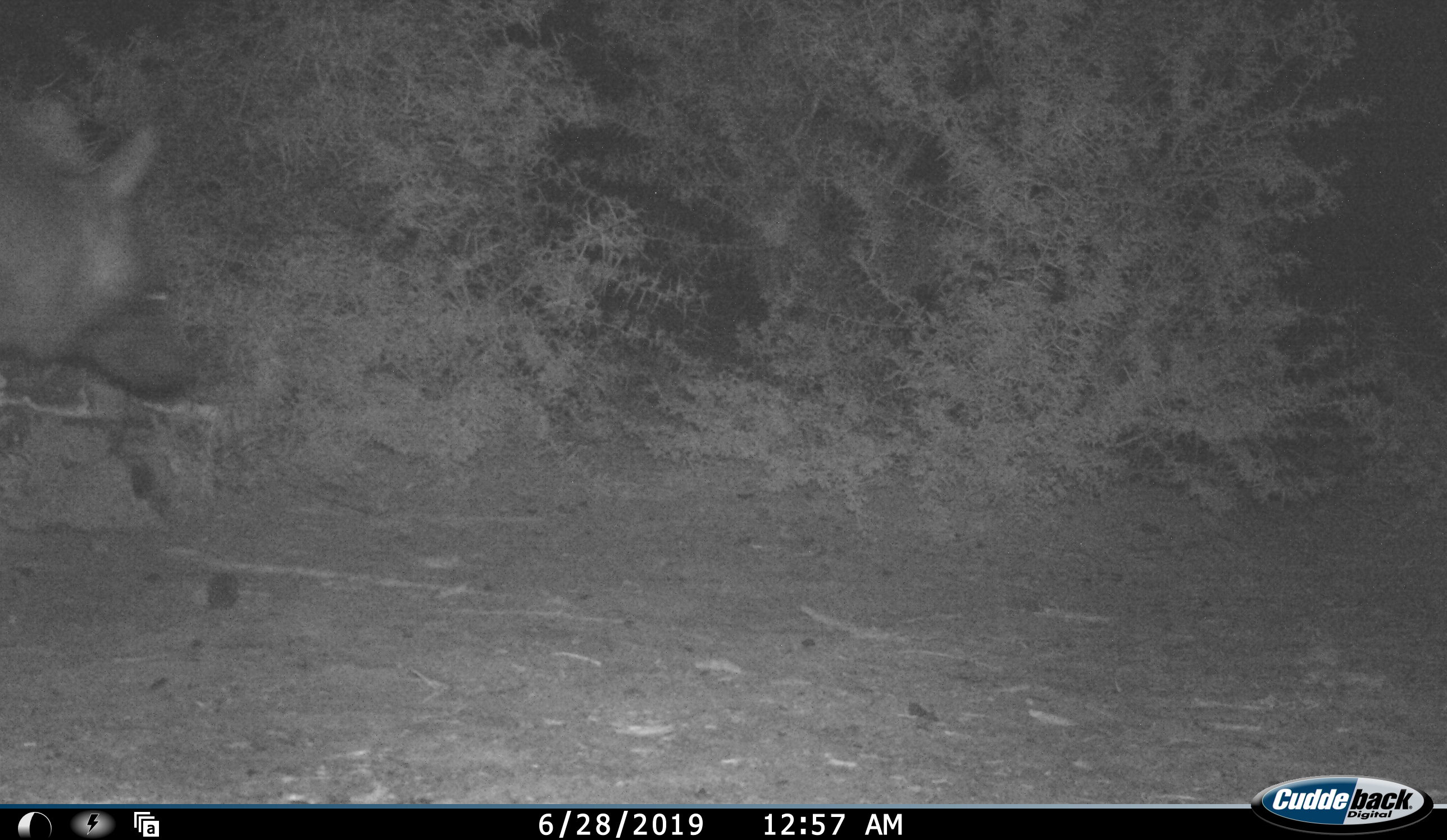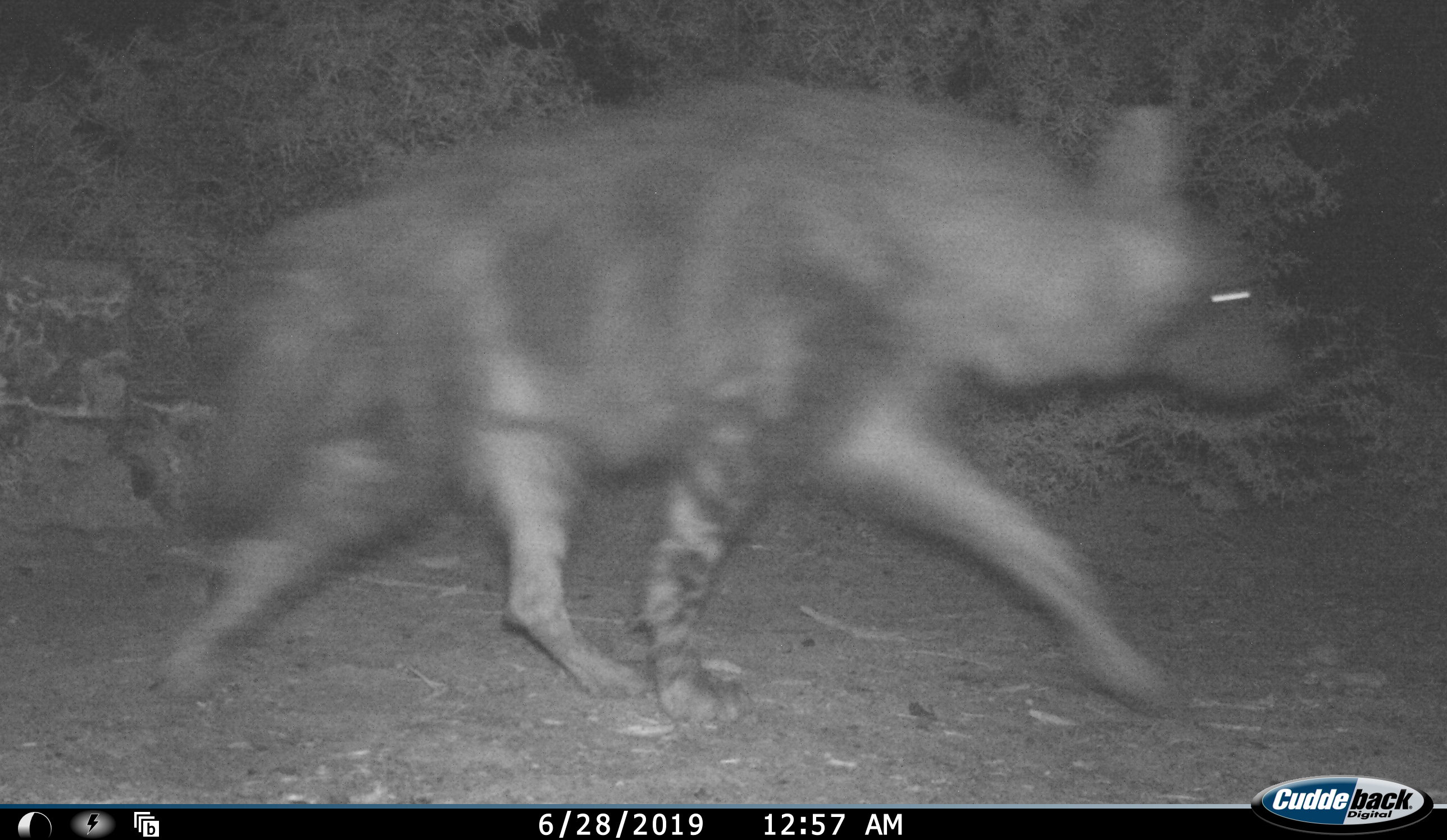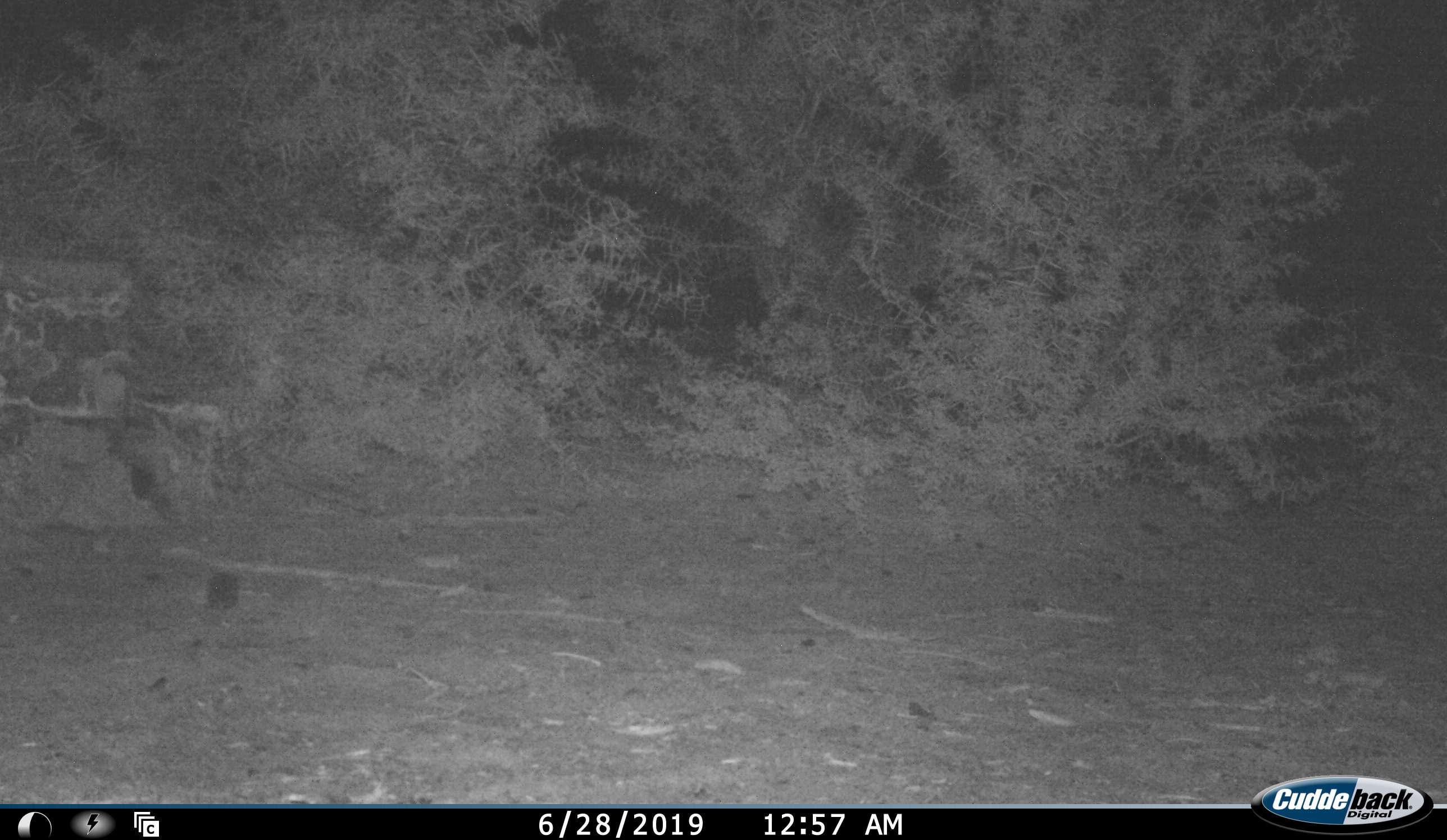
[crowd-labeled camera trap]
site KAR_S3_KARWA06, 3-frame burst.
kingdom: Animalia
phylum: Chordata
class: Mammalia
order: Carnivora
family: Hyaenidae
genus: Parahyaena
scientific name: Parahyaena brunnea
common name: brown hyena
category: hyenabrown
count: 1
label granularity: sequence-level